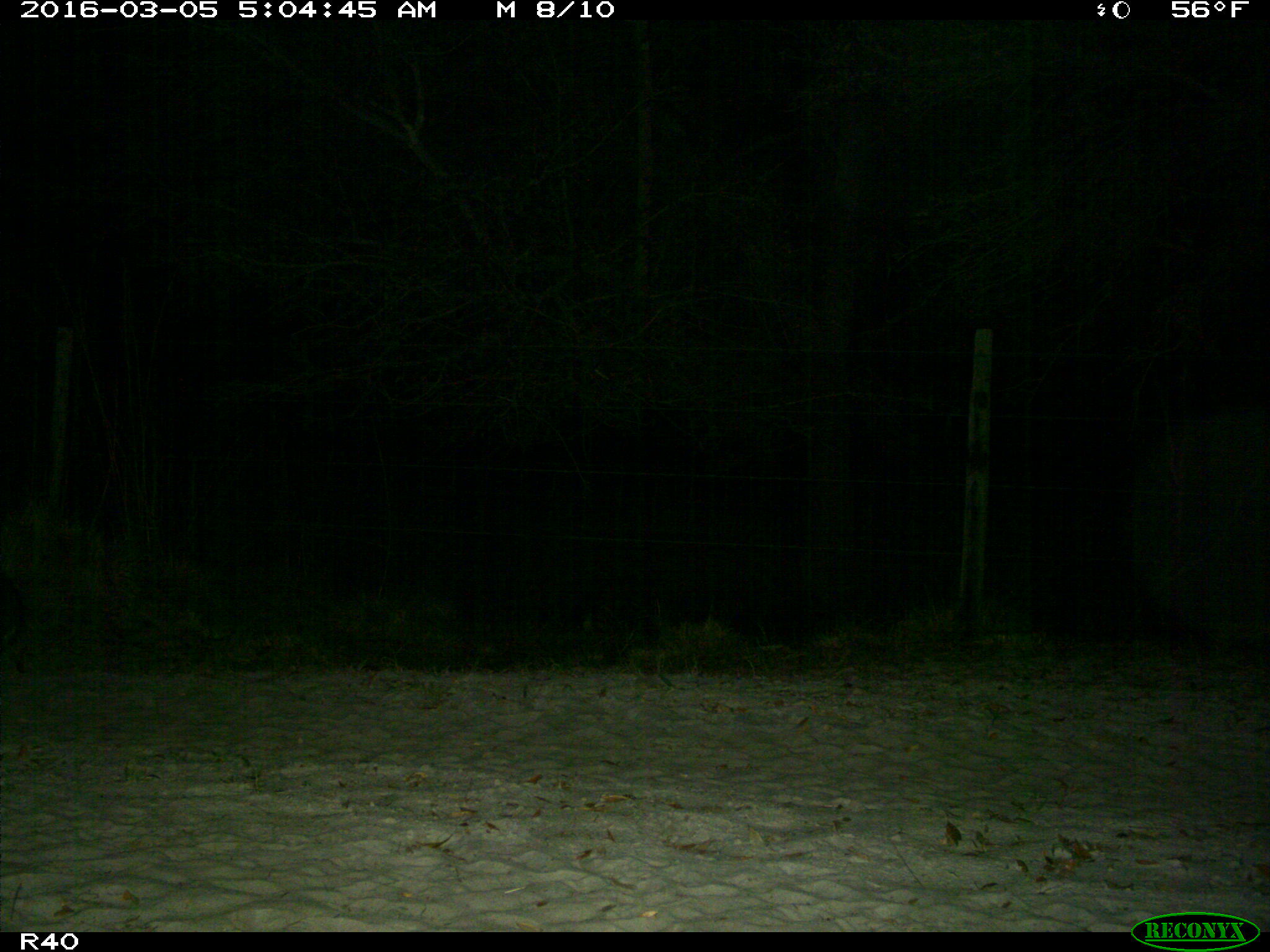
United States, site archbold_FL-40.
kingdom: Animalia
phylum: Chordata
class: Mammalia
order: Carnivora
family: Procyonidae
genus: Procyon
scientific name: Procyon lotor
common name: common raccoon